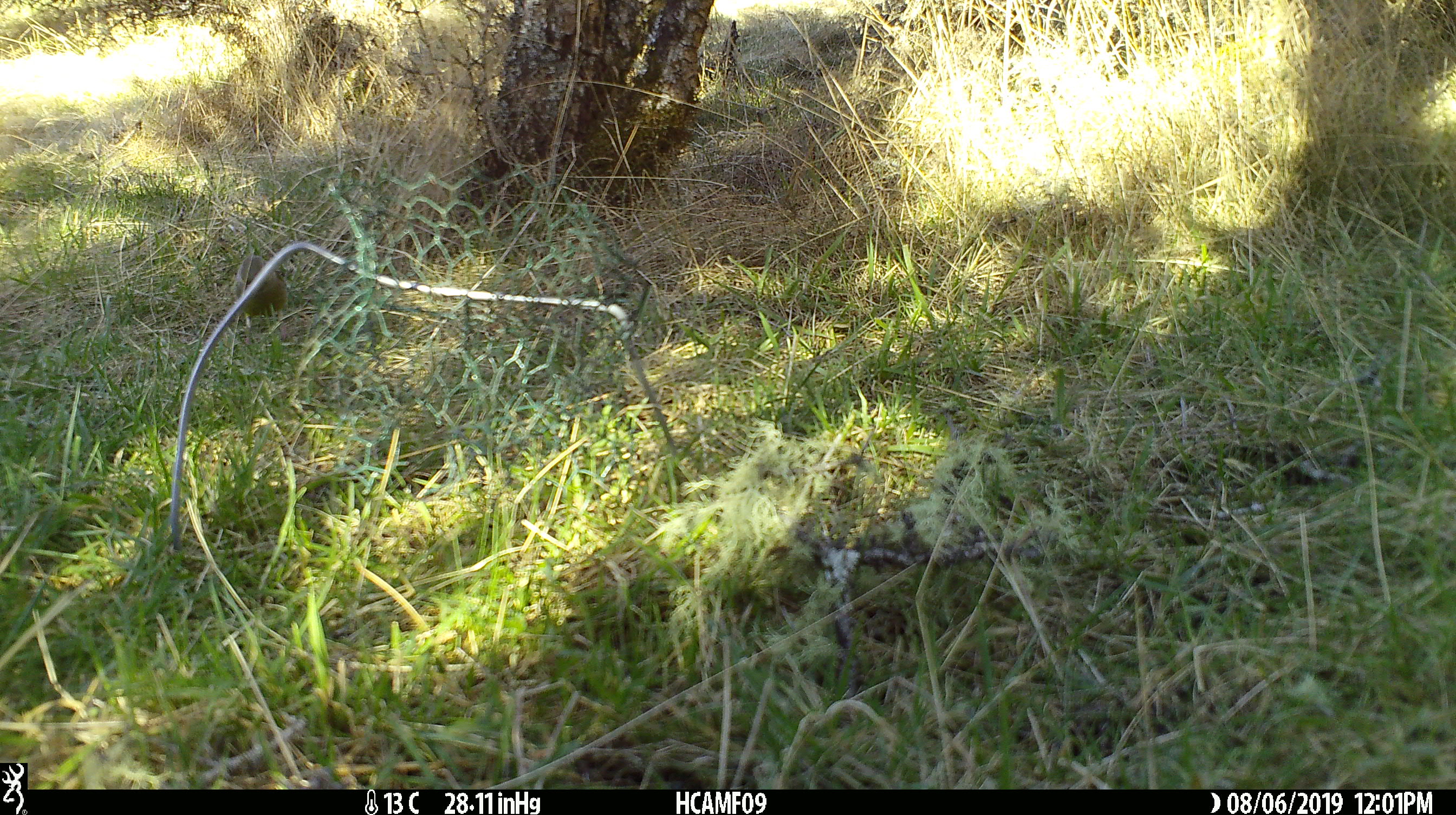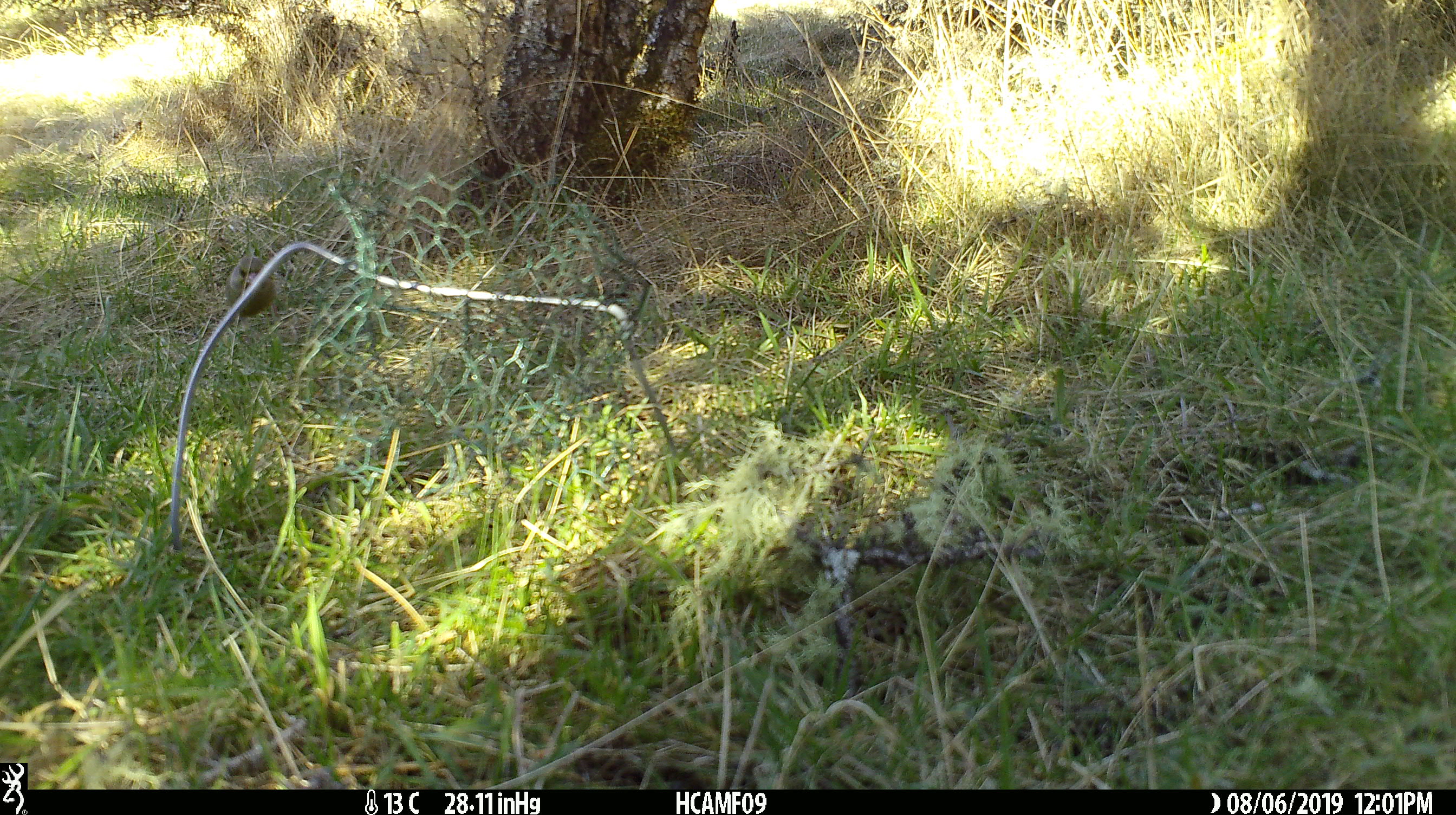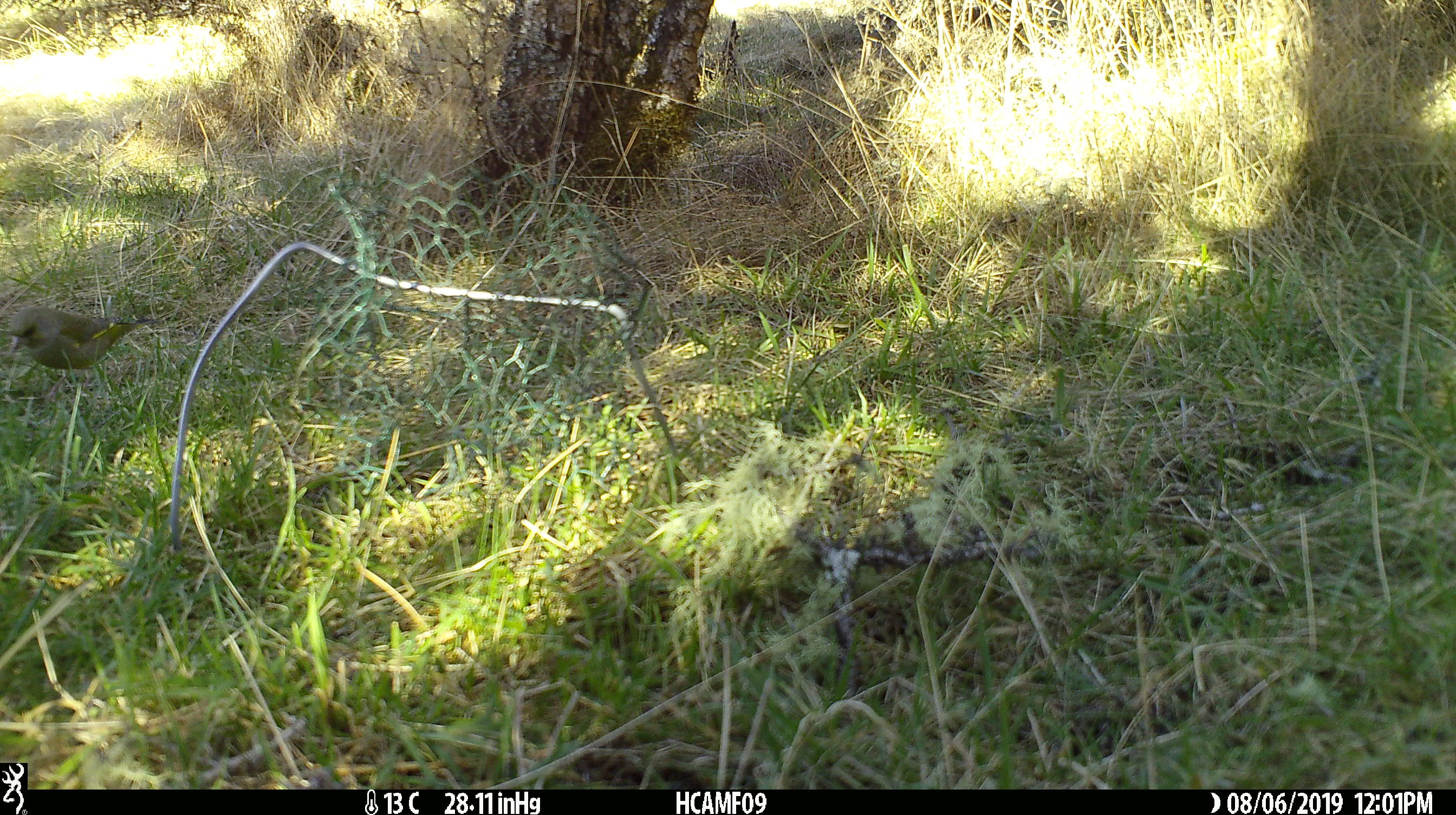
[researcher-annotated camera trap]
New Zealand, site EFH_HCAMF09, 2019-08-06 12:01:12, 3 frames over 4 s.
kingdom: Animalia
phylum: Chordata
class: Aves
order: Passeriformes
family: Fringillidae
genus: Chloris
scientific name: Chloris chloris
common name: greenfinch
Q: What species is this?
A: Greenfinch (Chloris chloris).